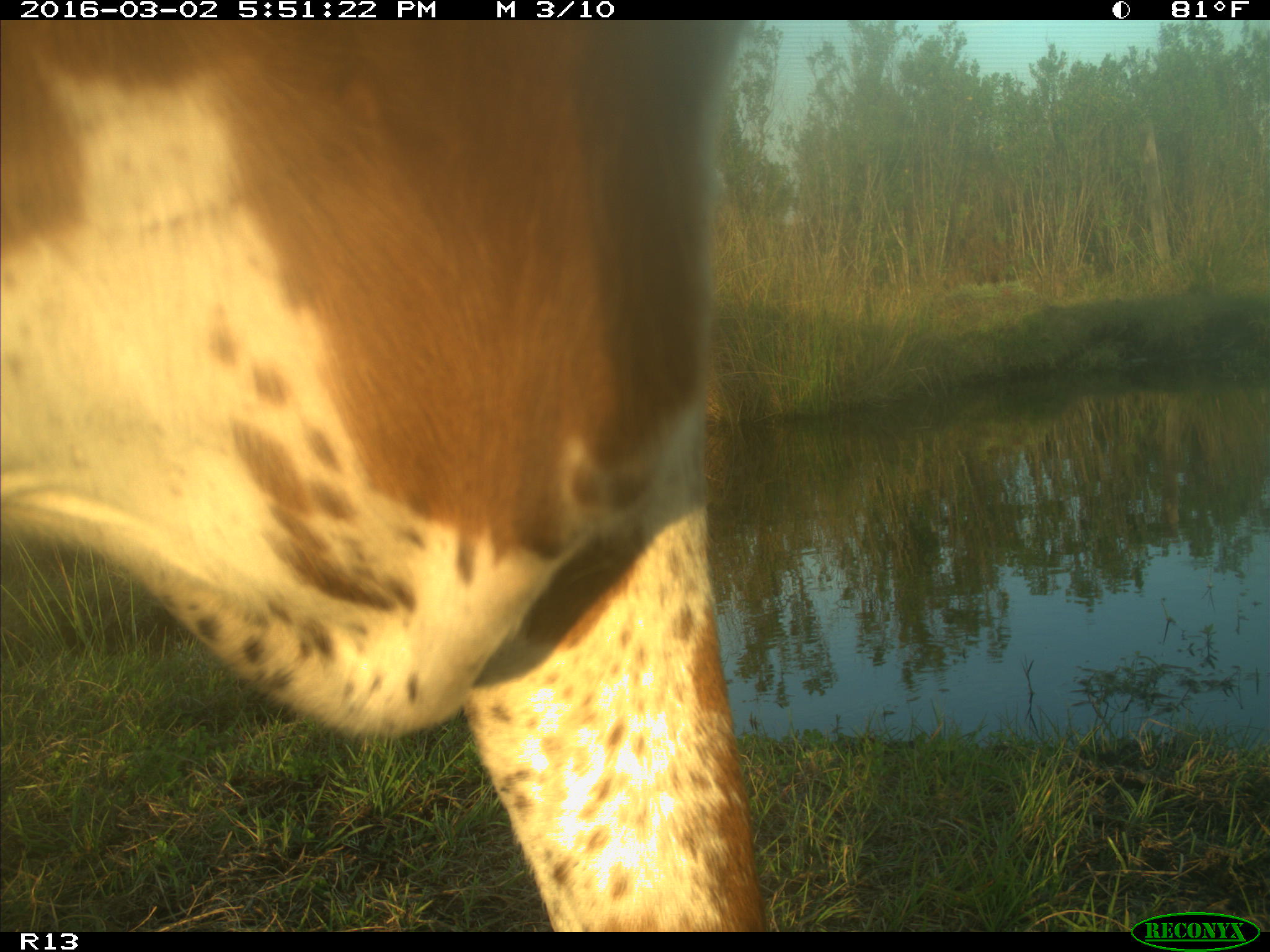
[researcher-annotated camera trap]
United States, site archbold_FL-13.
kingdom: Animalia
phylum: Chordata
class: Mammalia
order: Artiodactyla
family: Bovidae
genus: Bos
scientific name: Bos taurus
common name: domestic cow